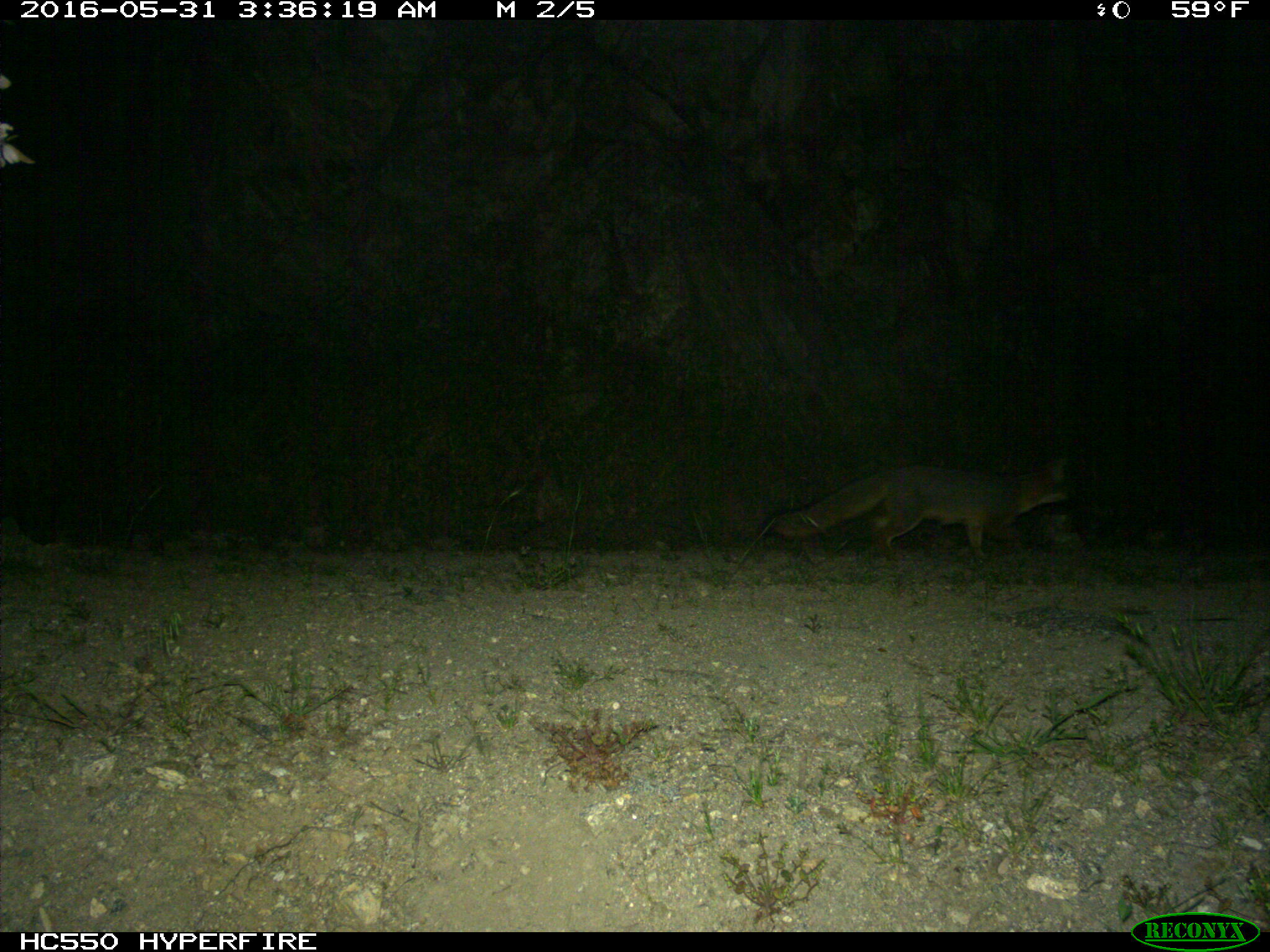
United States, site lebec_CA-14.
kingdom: Animalia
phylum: Chordata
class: Mammalia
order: Carnivora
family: Canidae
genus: Urocyon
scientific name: Urocyon cinereoargenteus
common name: gray fox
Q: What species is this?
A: Urocyon cinereoargenteus (gray fox).